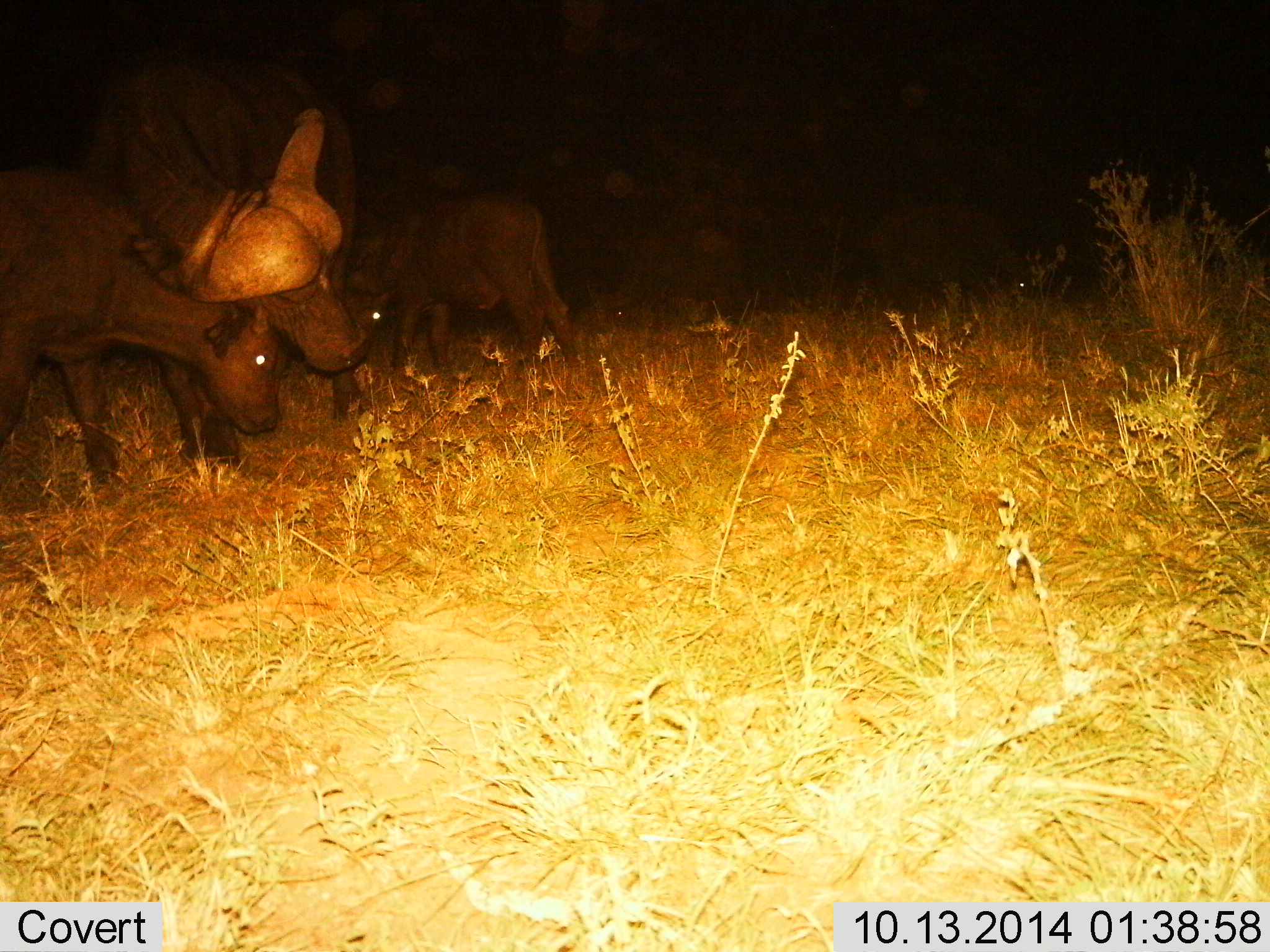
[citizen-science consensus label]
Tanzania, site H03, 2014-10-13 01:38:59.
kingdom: Animalia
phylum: Chordata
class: Mammalia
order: Artiodactyla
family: Bovidae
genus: Syncerus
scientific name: Syncerus caffer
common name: cape buffalo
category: buffalo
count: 4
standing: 80%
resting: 0%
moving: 10%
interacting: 20%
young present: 70%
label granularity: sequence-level